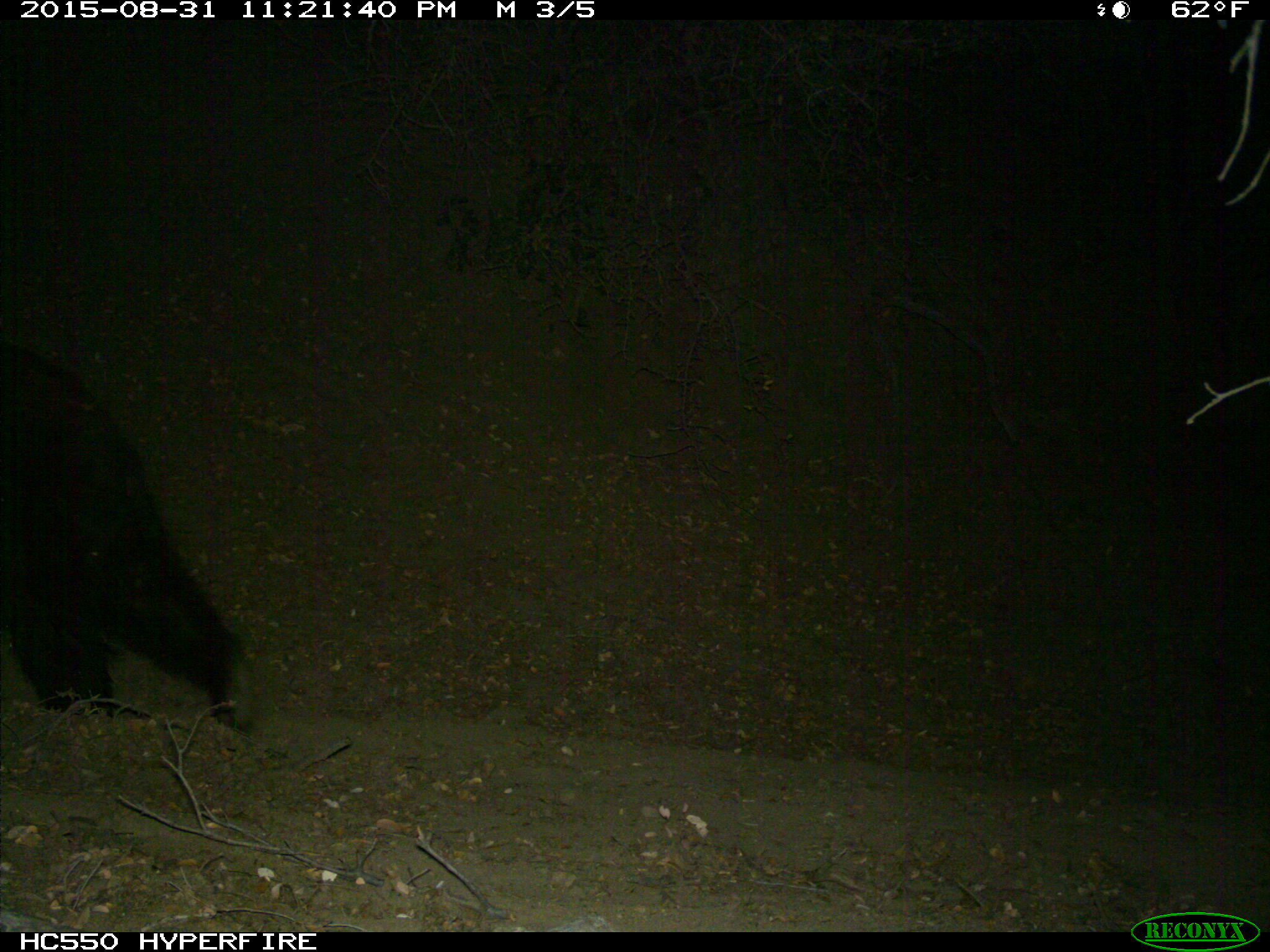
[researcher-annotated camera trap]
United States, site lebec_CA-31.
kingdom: Animalia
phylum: Chordata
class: Mammalia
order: Carnivora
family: Ursidae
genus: Ursus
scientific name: Ursus americanus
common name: american black bear